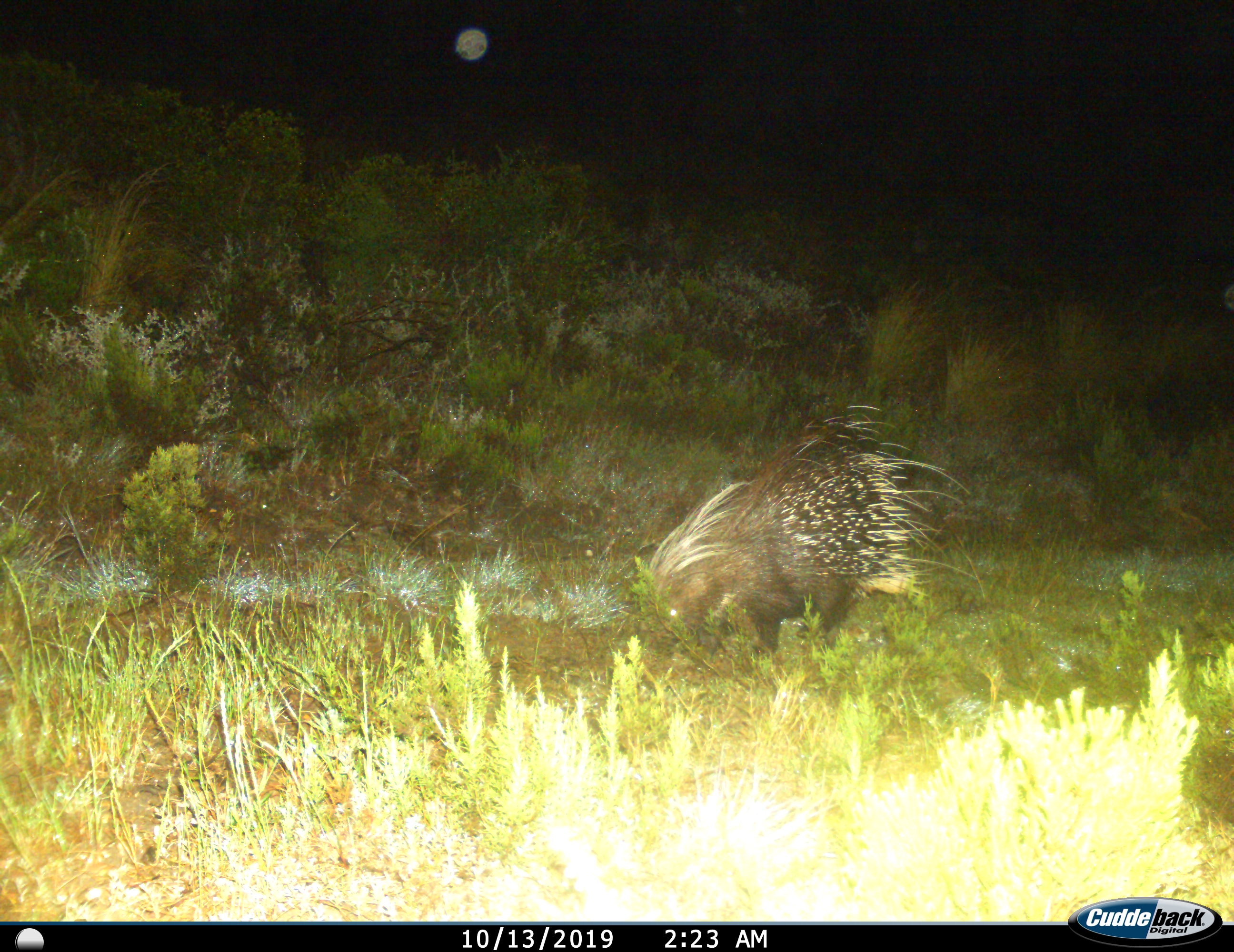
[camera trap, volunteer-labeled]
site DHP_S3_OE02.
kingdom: Animalia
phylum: Chordata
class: Mammalia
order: Rodentia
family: Hystricidae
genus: Hystrix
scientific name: Hystrix cristata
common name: crested porcupine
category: porcupine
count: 1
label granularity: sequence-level